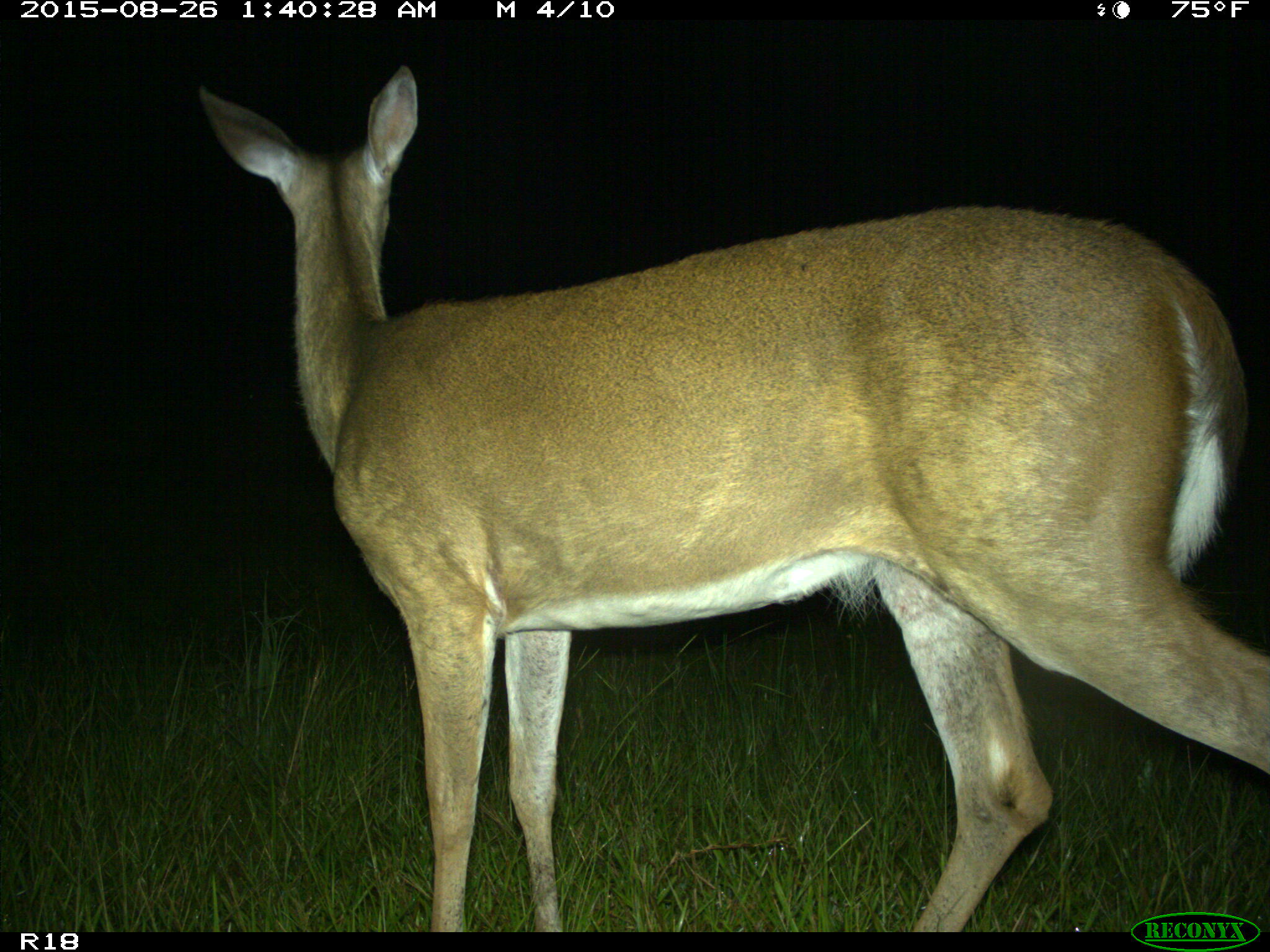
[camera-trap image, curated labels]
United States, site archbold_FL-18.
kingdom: Animalia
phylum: Chordata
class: Mammalia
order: Artiodactyla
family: Cervidae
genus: Odocoileus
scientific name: Odocoileus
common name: deer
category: unidentified deer